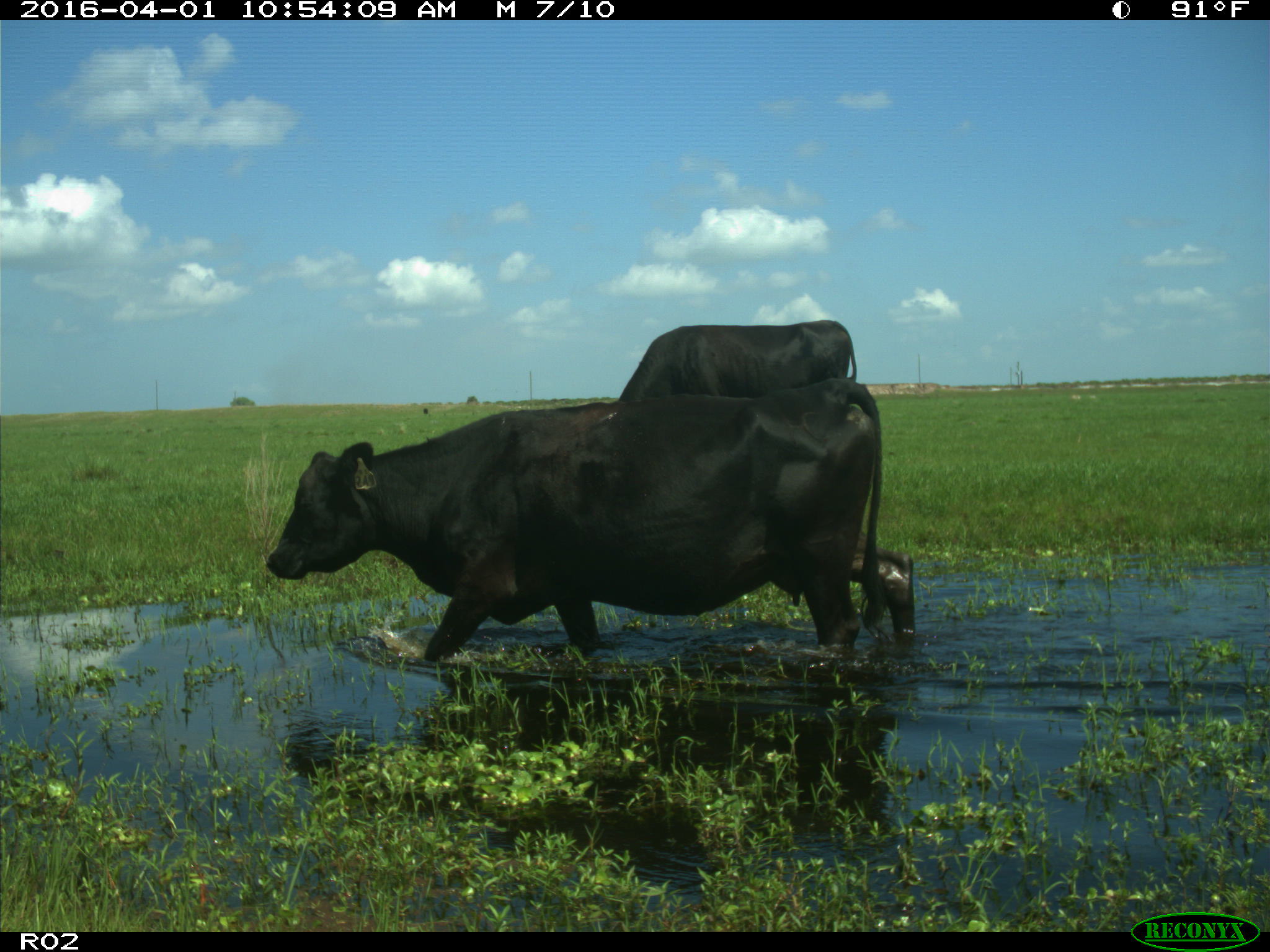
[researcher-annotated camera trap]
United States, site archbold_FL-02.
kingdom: Animalia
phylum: Chordata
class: Mammalia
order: Artiodactyla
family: Bovidae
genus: Bos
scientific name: Bos taurus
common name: domestic cow